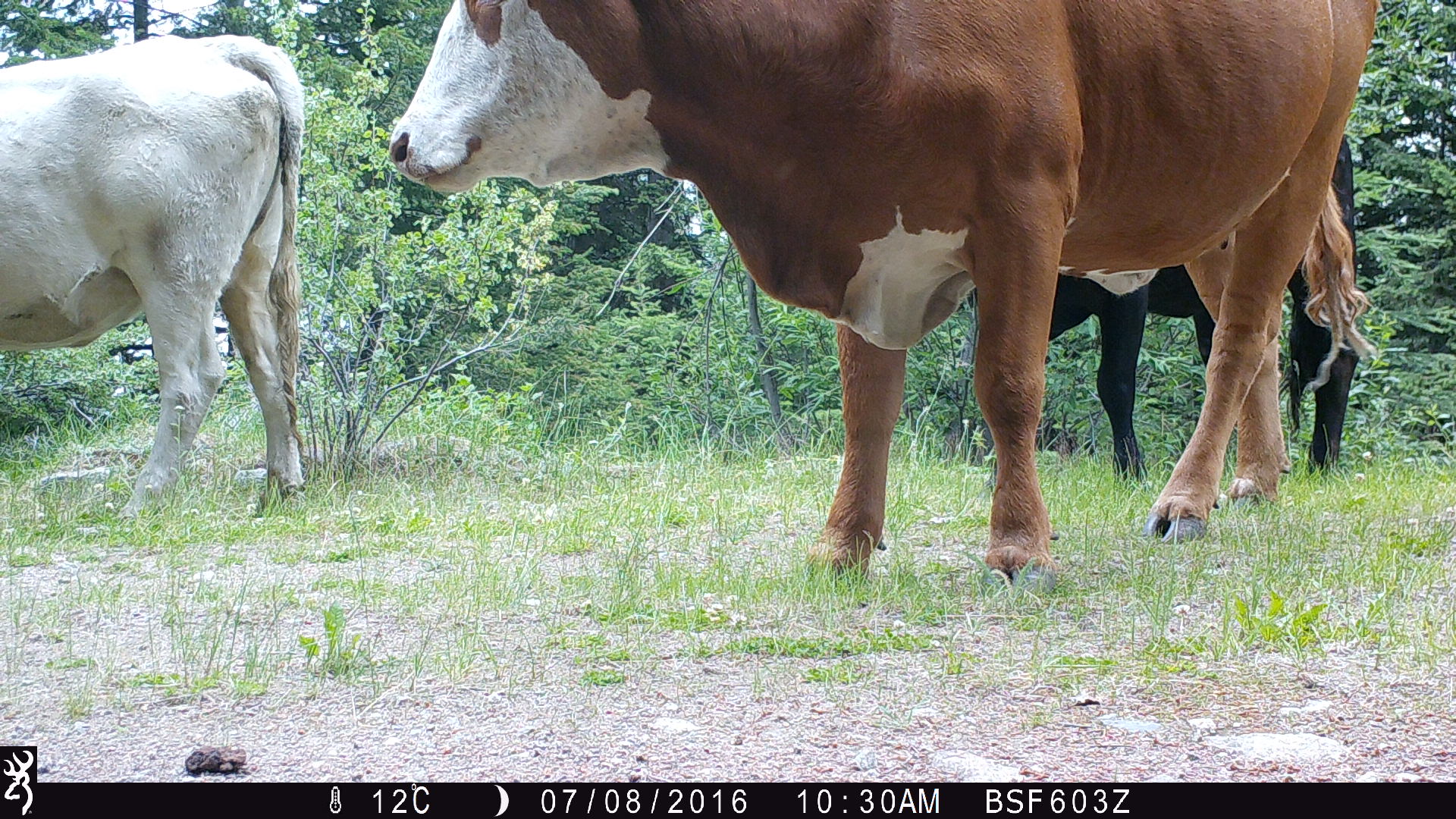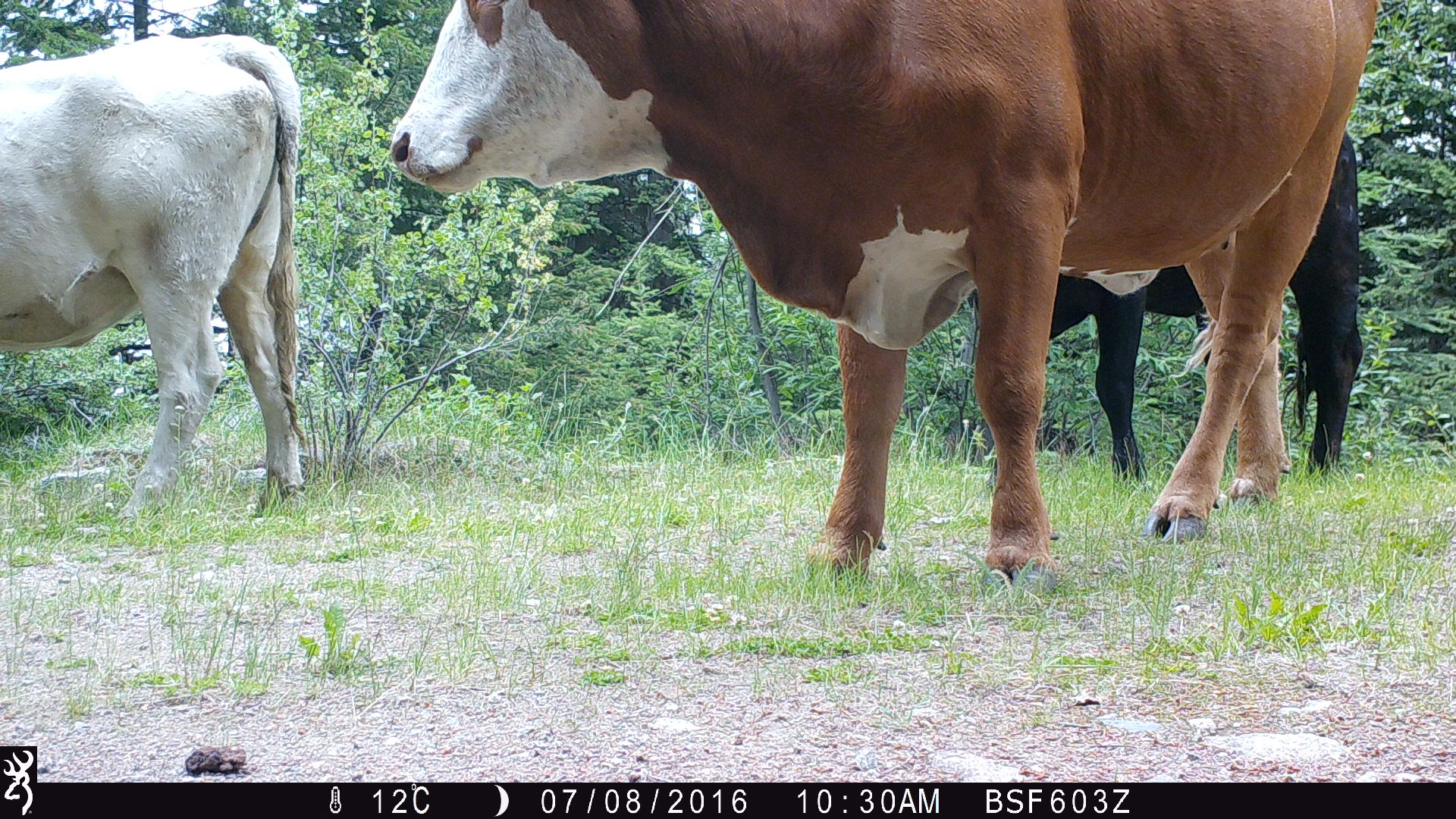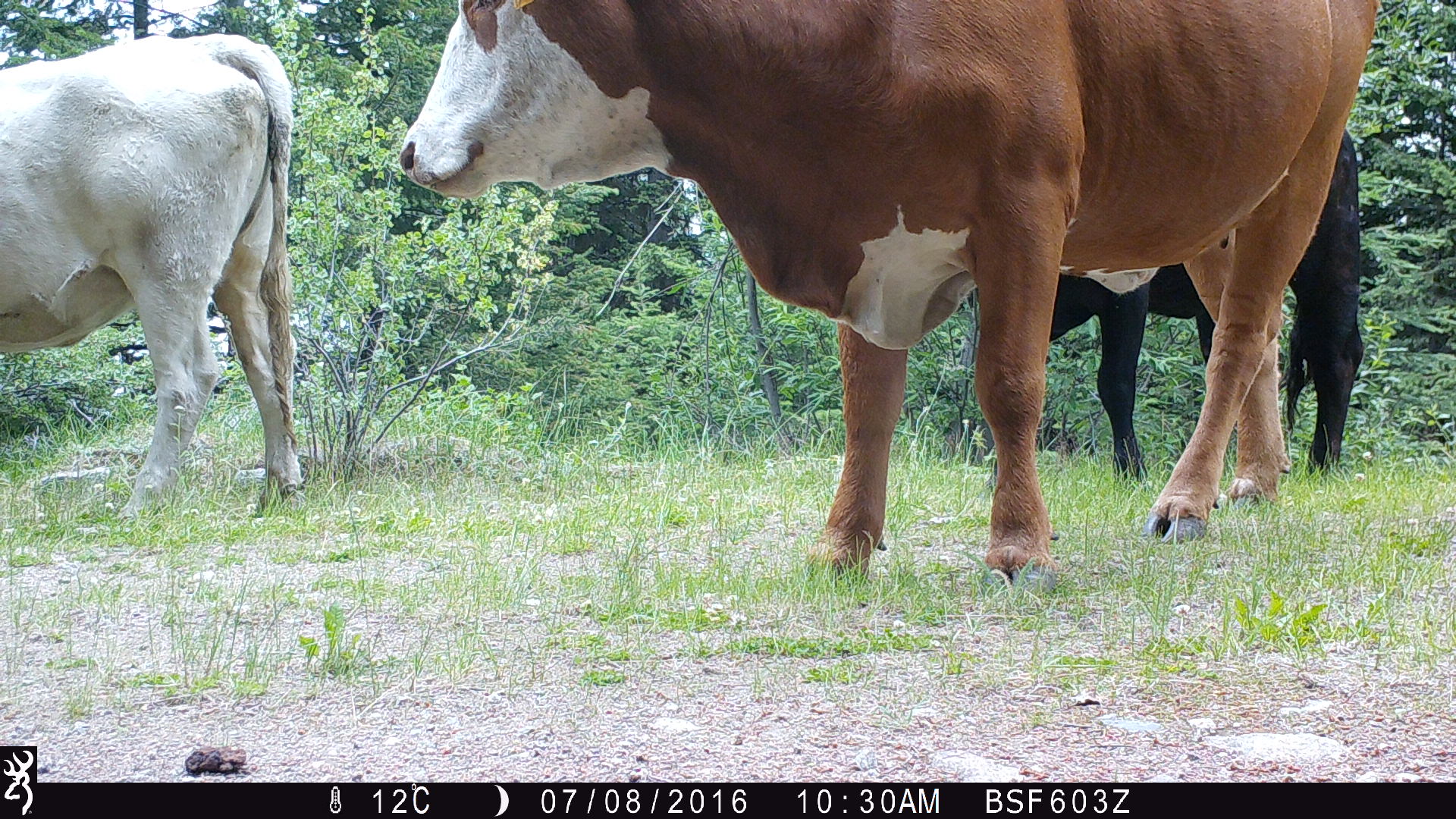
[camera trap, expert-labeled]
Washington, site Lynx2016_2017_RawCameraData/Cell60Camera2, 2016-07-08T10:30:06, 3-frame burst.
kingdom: Animalia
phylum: Chordata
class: Mammalia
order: Artiodactyla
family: Bovidae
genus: Bos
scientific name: Bos taurus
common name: domestic cattle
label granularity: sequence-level